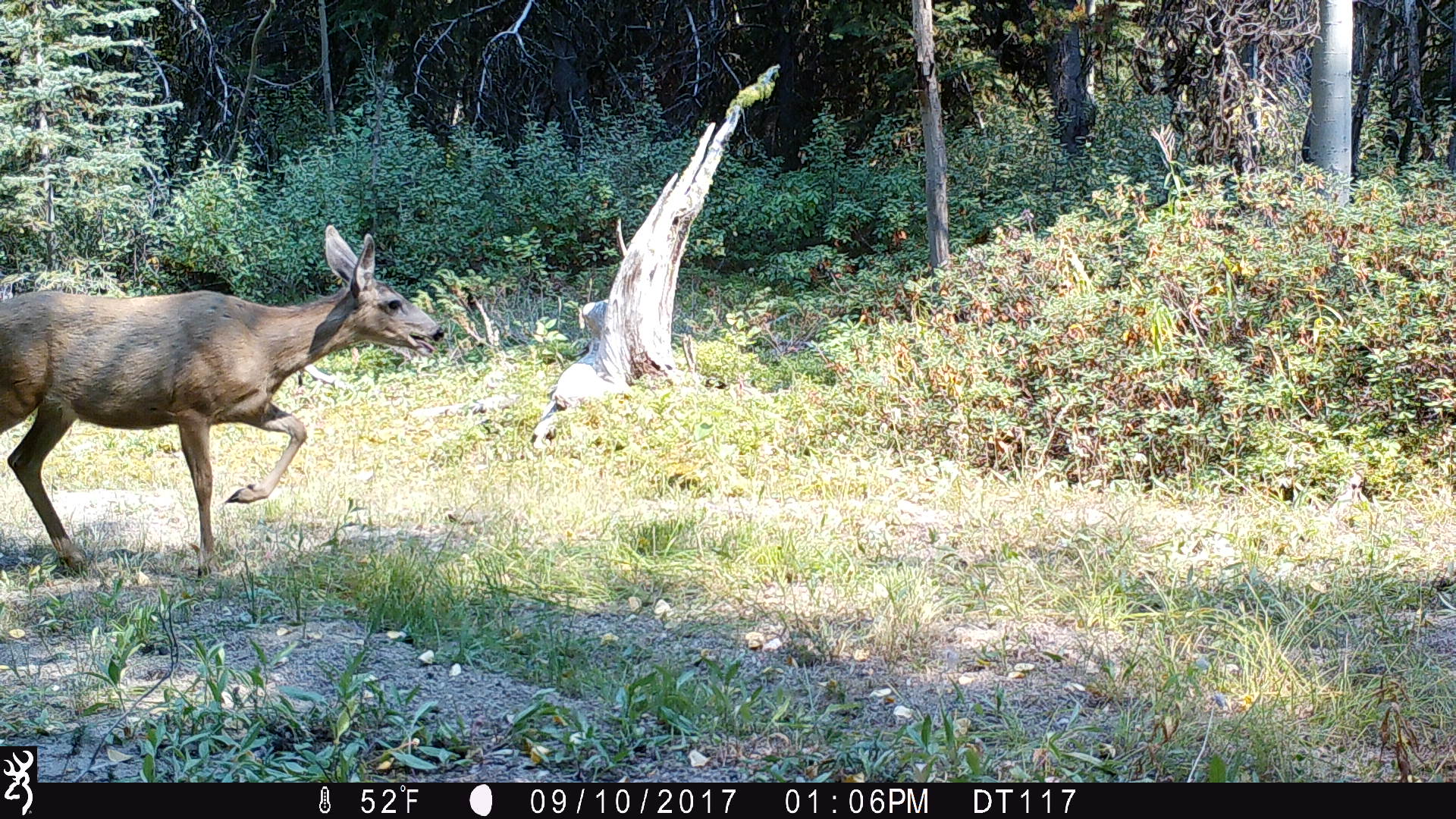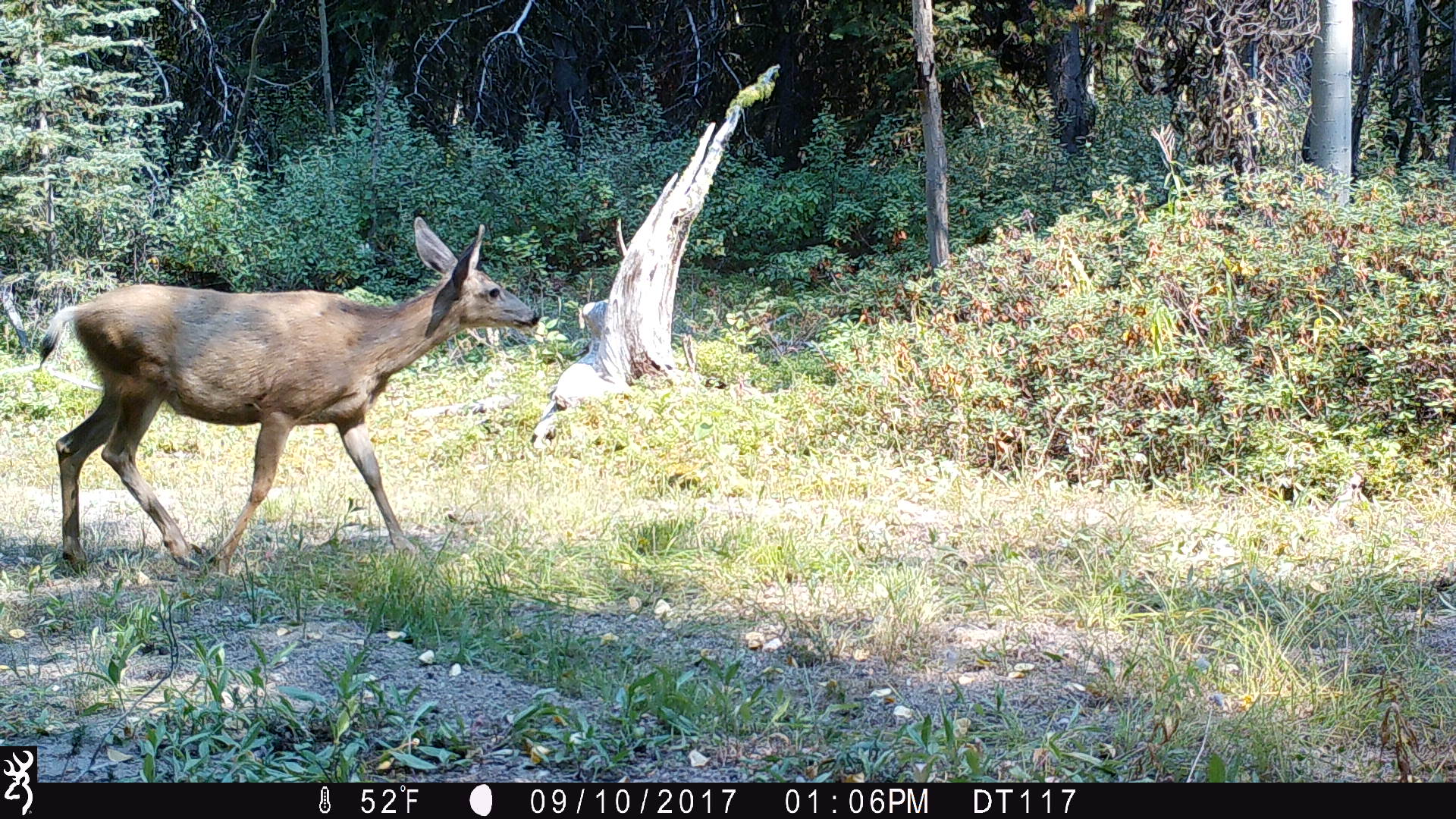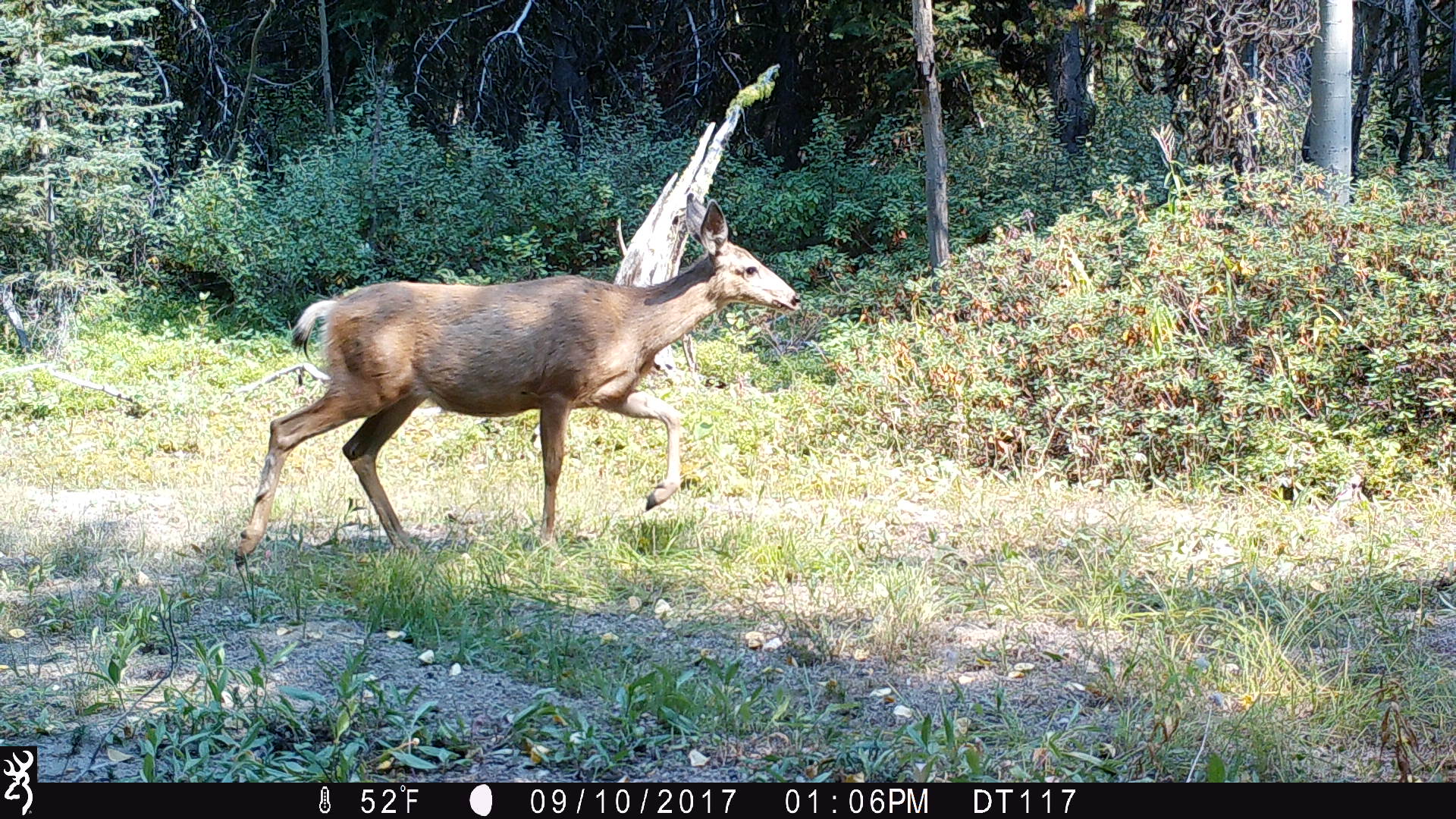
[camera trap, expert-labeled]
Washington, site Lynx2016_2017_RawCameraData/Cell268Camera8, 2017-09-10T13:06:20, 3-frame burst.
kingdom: Animalia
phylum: Chordata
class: Mammalia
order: Artiodactyla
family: Cervidae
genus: Odocoileus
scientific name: Odocoileus hemionus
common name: mule deer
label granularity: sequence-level